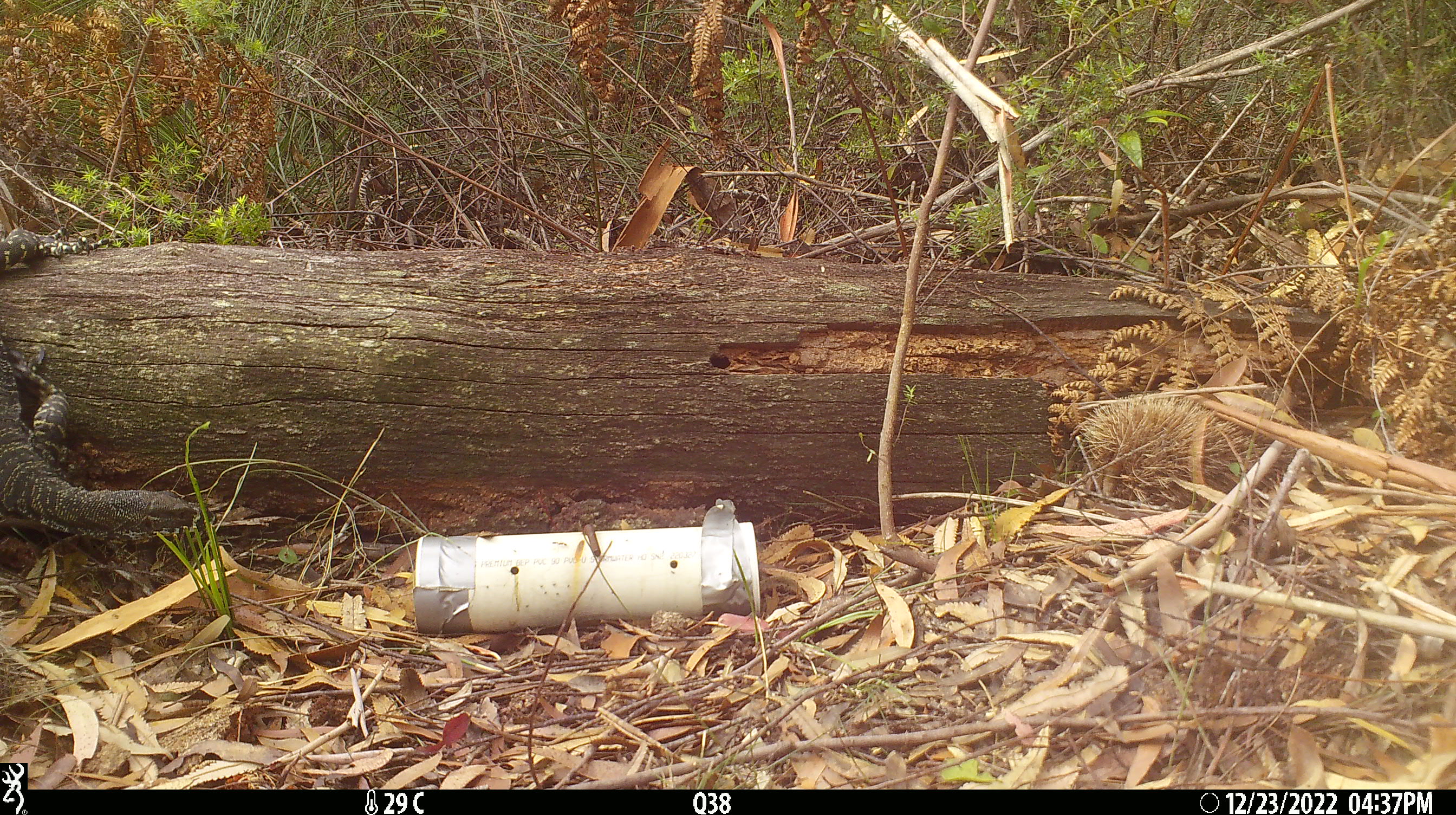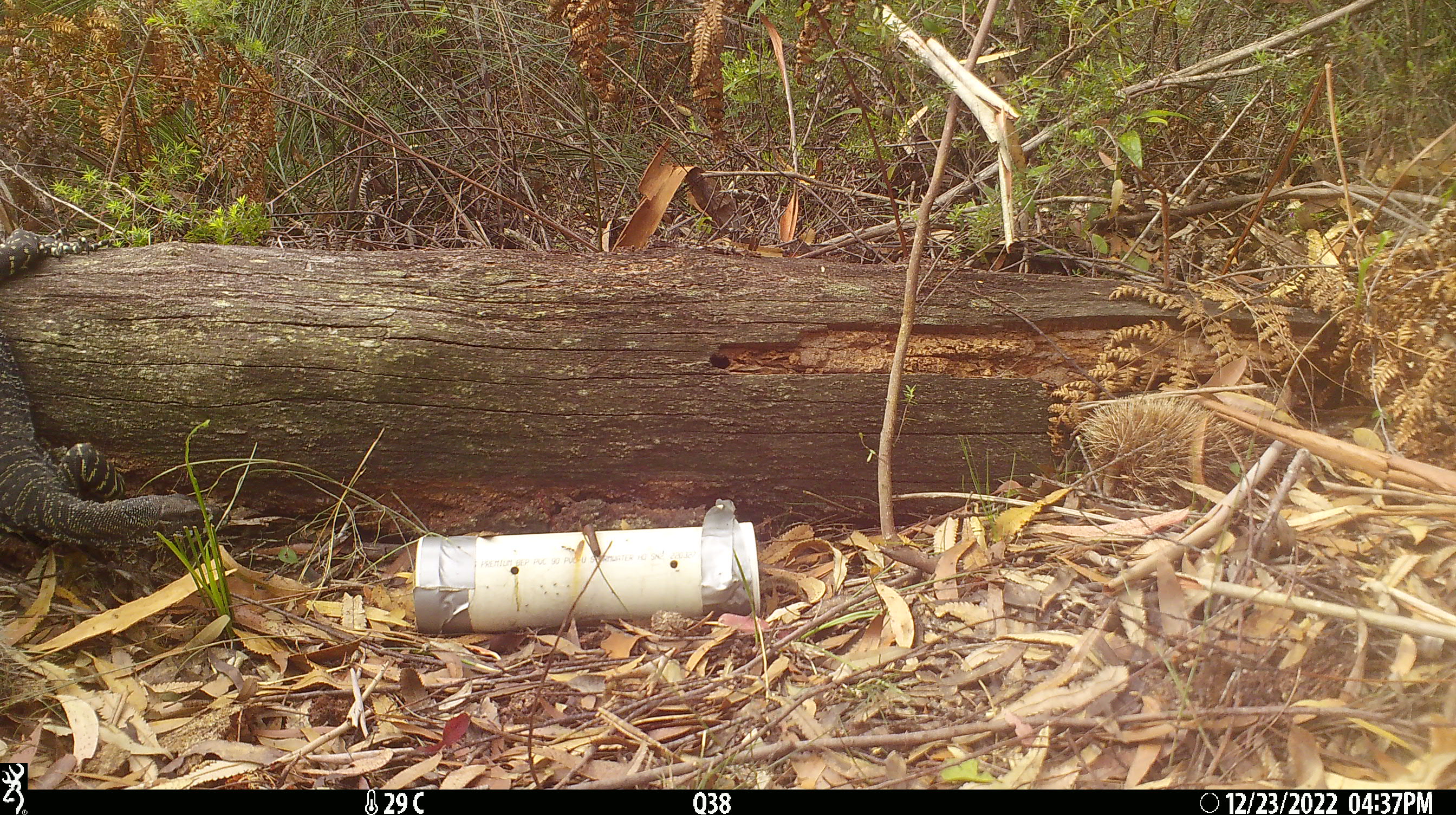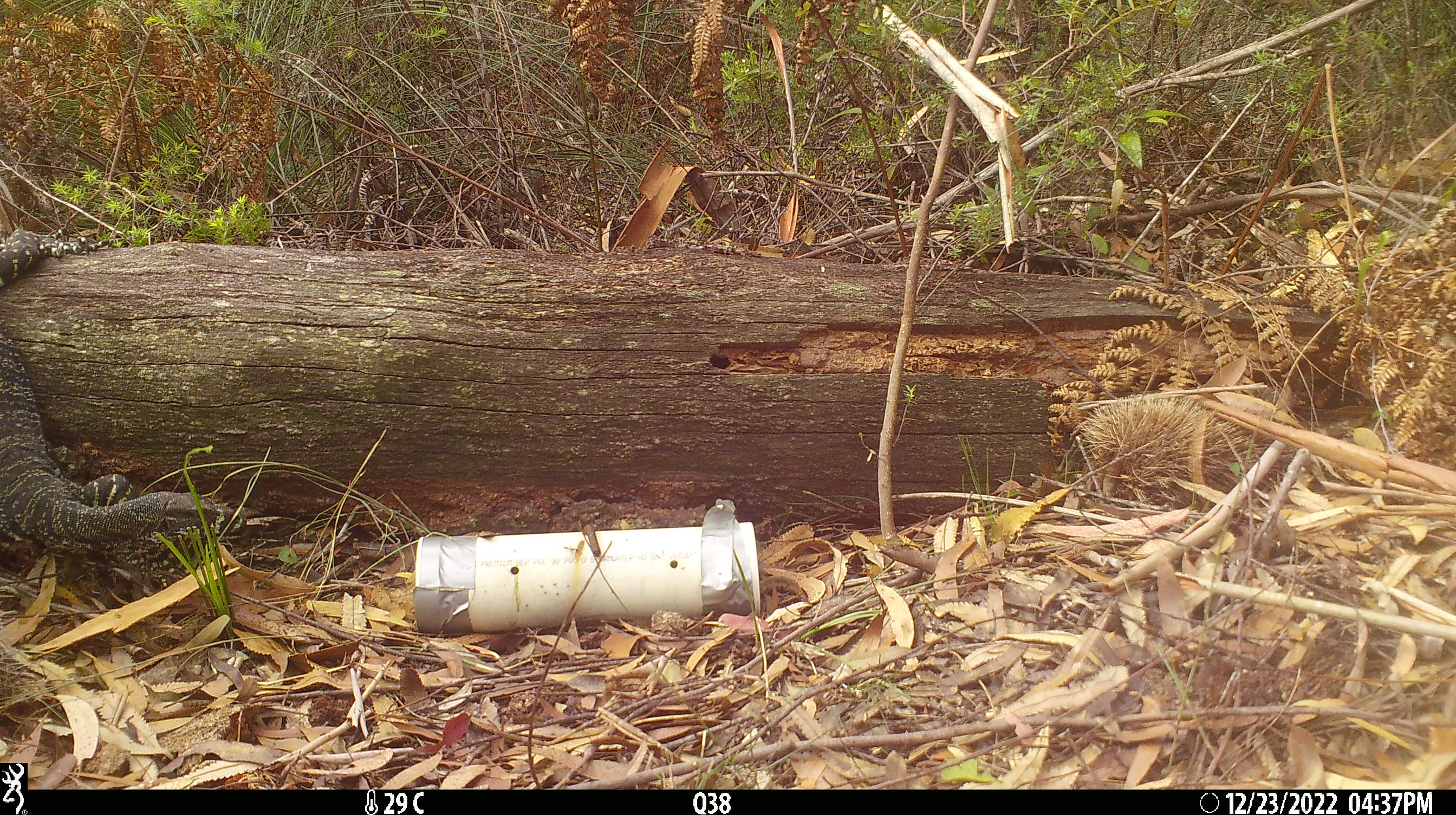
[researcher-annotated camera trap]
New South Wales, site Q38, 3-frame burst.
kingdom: Animalia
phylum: Chordata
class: Reptilia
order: Squamata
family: Varanidae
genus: Varanus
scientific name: Varanus varius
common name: lace monitor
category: goanna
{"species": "goanna (lace monitor) (Varanus varius)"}